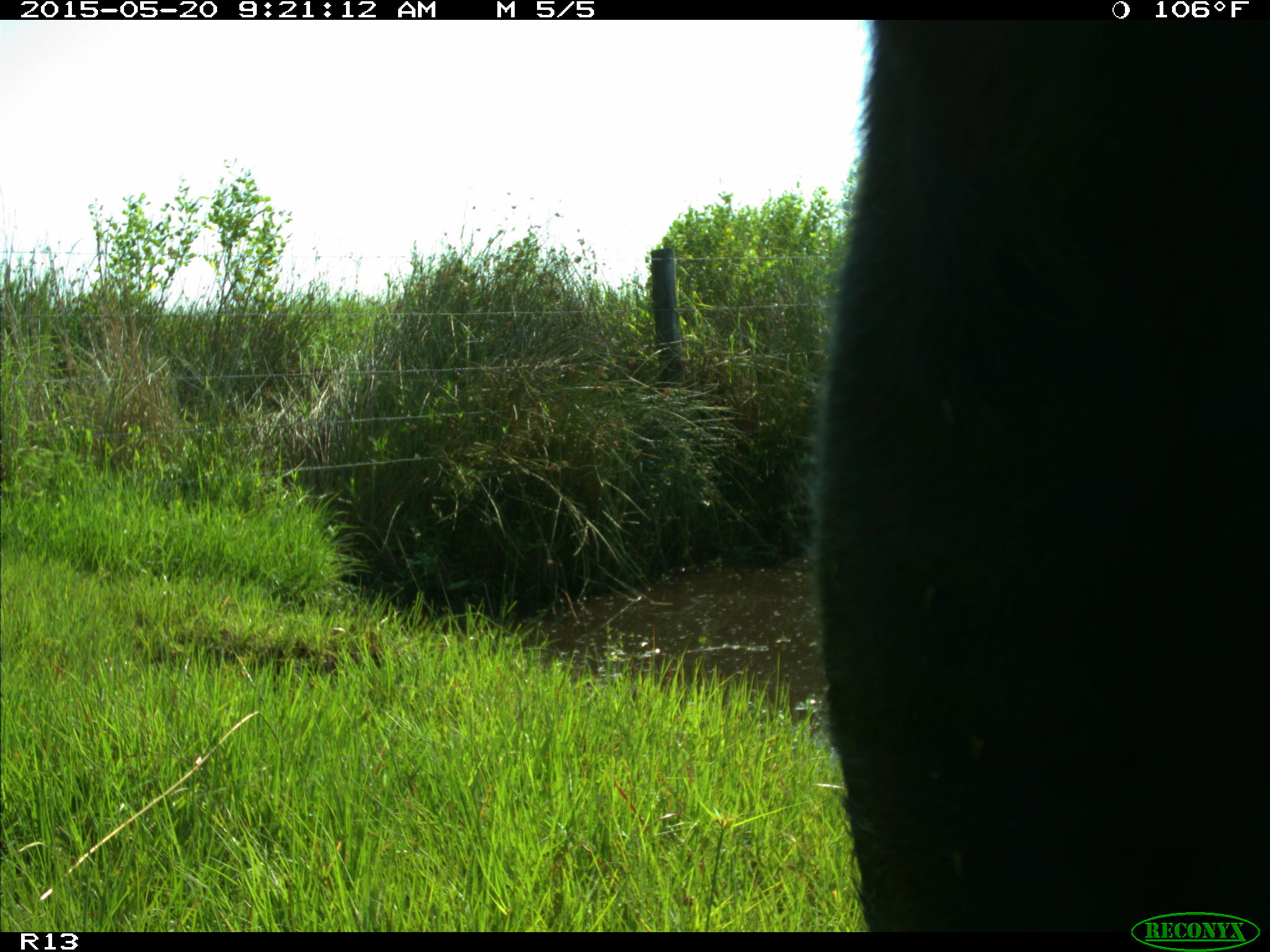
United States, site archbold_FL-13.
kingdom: Animalia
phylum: Chordata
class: Mammalia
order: Artiodactyla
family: Bovidae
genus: Bos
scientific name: Bos taurus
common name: domestic cow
Bos taurus (domestic cow).